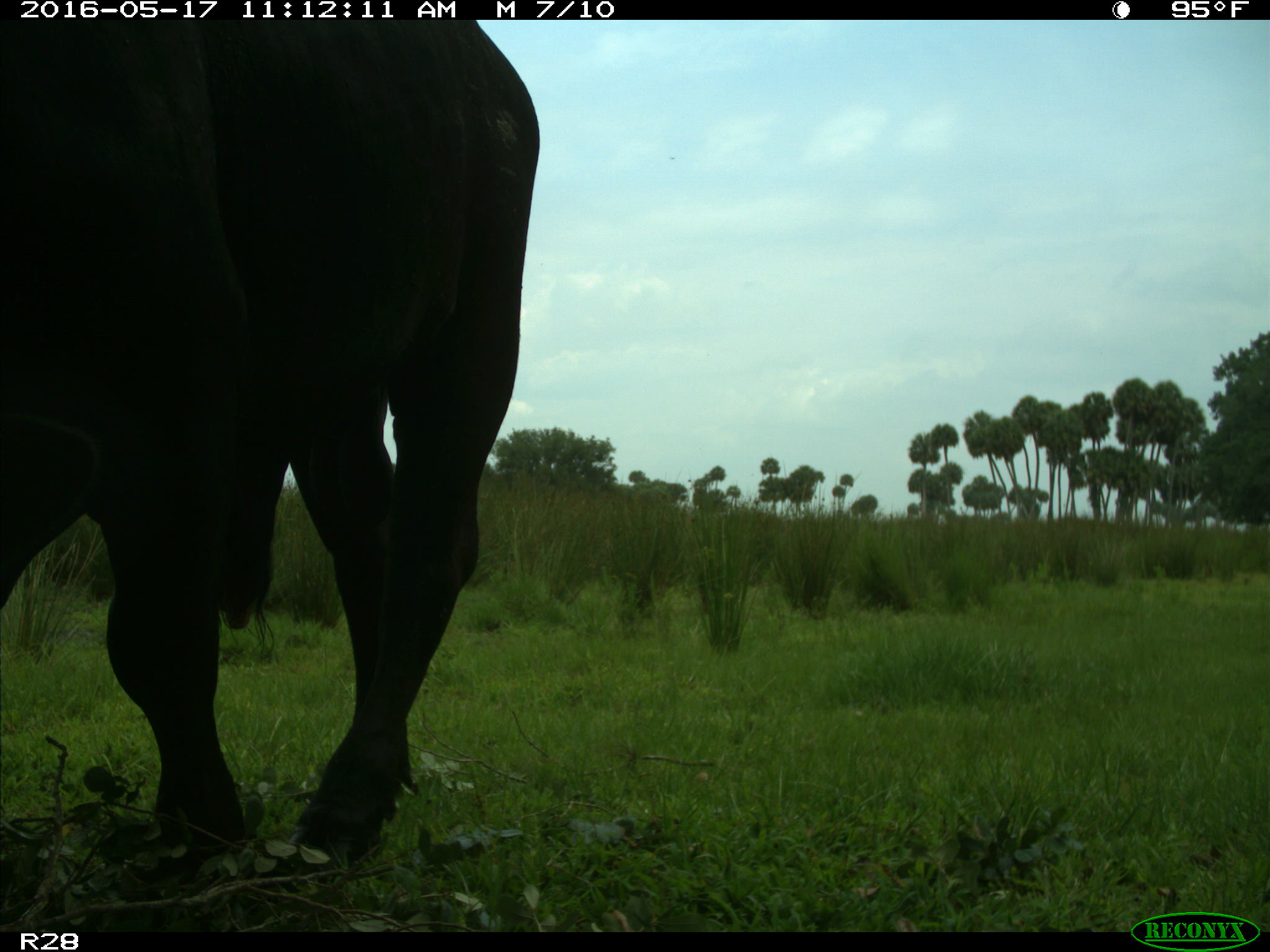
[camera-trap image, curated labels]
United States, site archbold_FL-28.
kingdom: Animalia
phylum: Chordata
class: Mammalia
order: Artiodactyla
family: Bovidae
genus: Bos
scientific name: Bos taurus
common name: domestic cow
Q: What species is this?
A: Bos taurus (domestic cow).